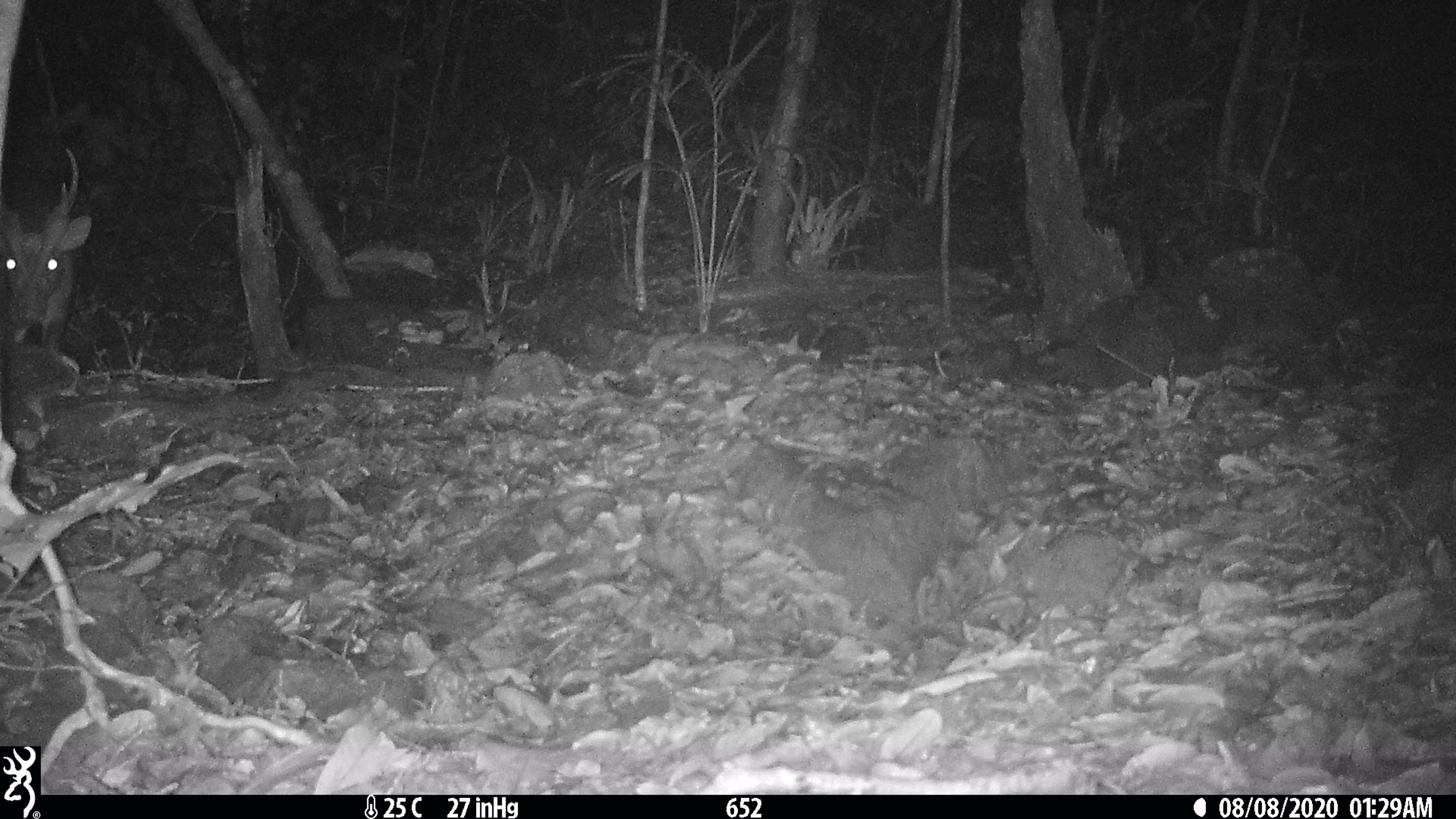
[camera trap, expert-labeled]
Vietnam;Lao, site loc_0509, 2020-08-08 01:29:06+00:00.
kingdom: Animalia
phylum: Chordata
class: Mammalia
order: Artiodactyla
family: Cervidae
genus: Muntiacus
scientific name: Muntiacus vuquangensis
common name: large-antlered muntjac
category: large antlered muntjac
Large antlered muntjac (large-antlered muntjac) (Muntiacus vuquangensis). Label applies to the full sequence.